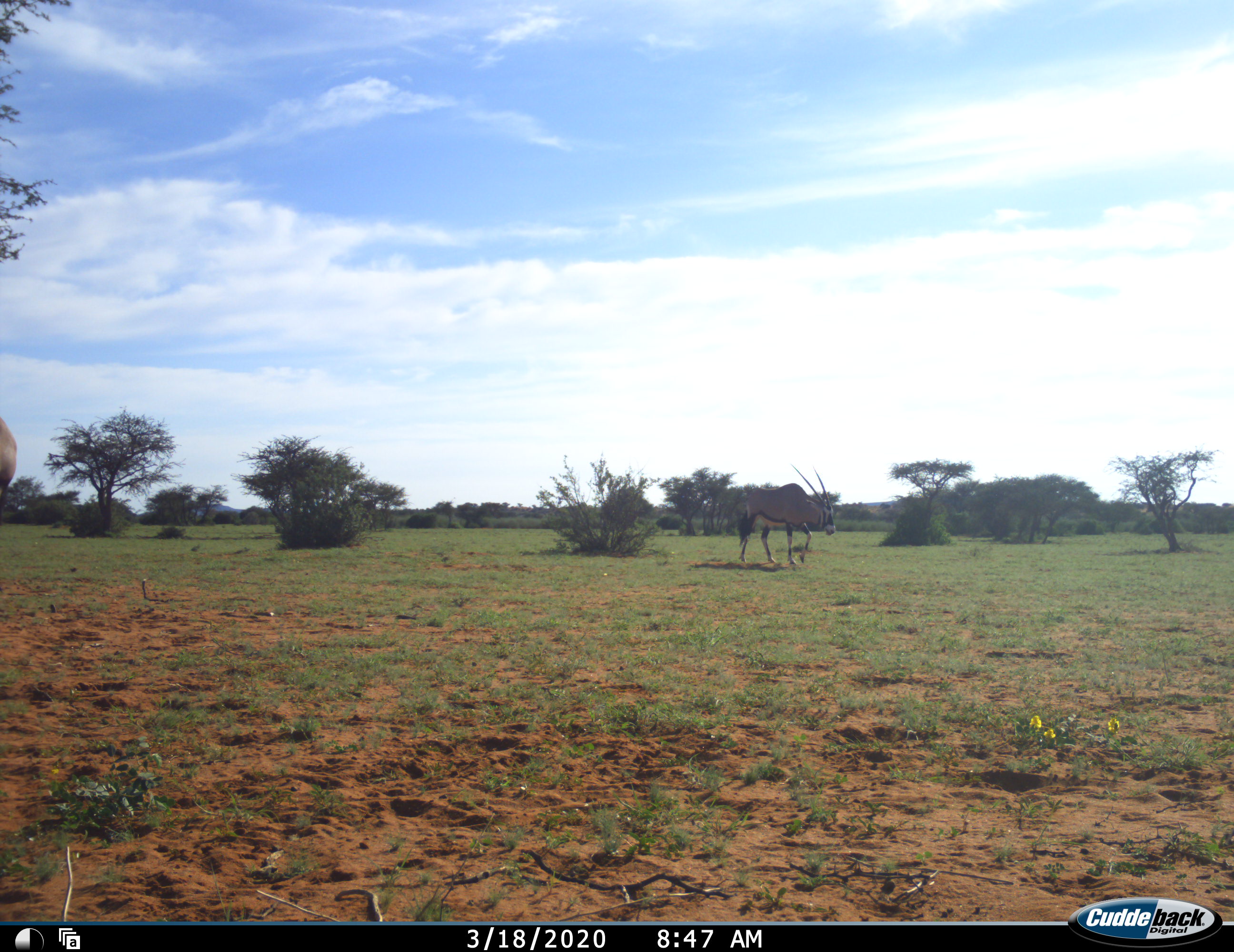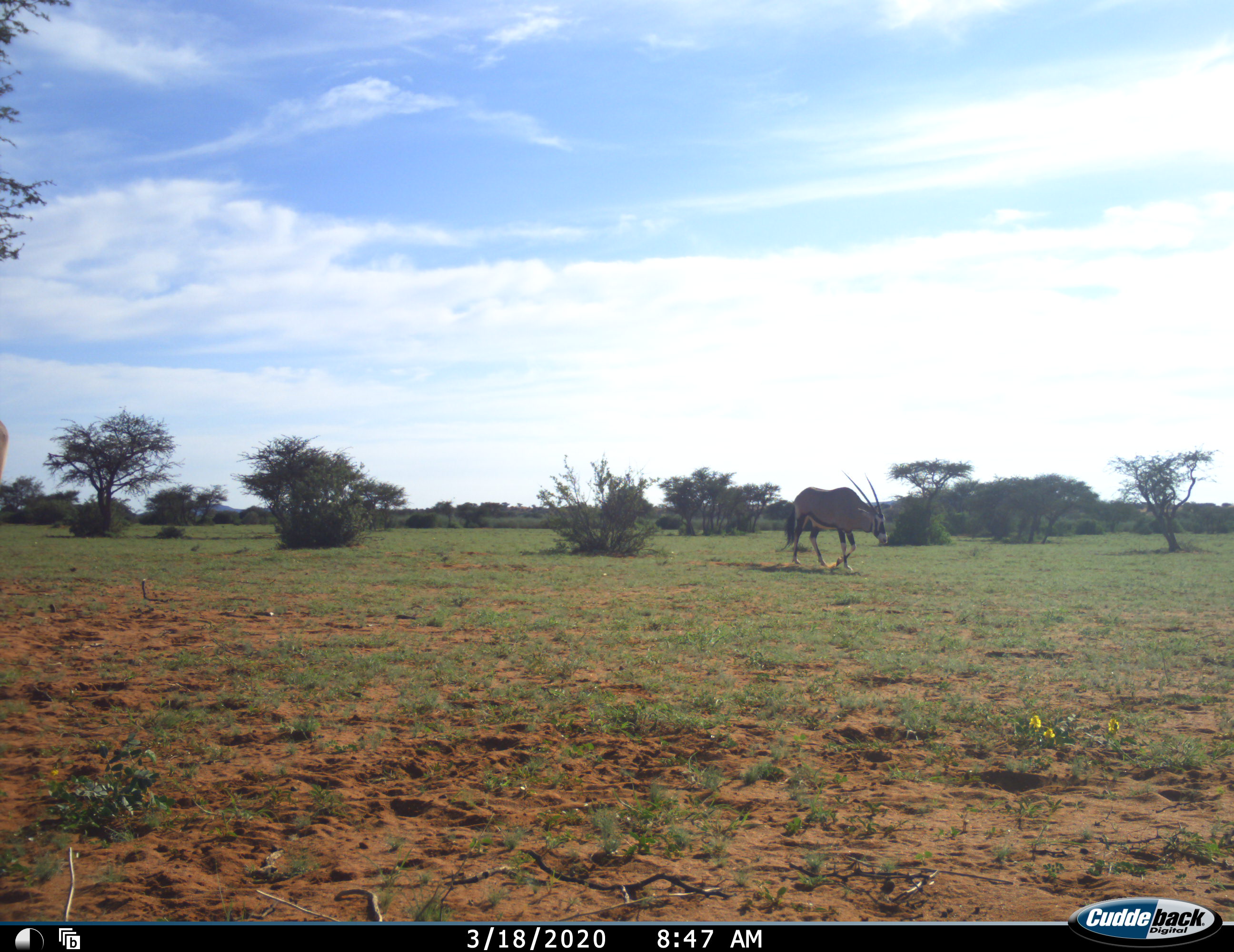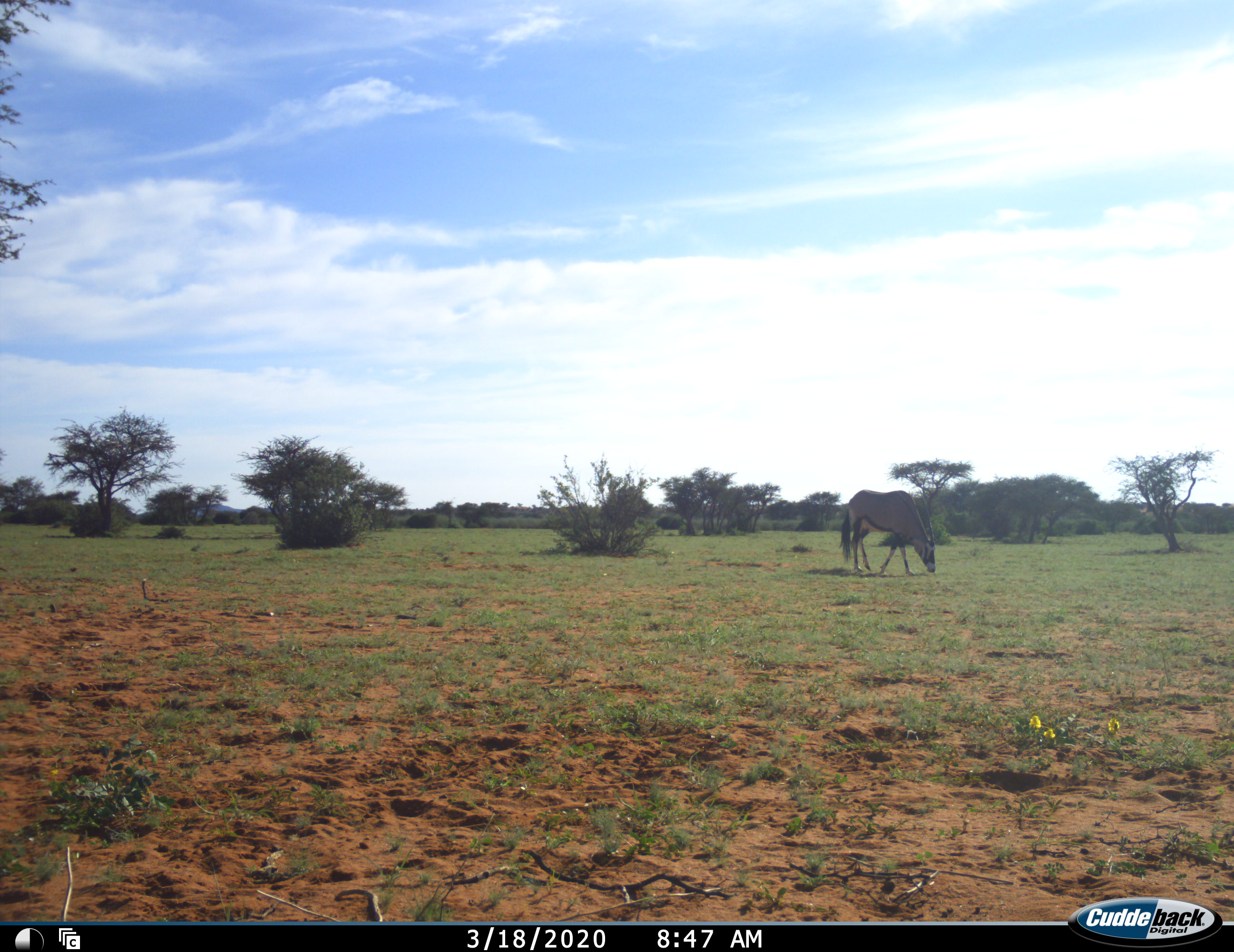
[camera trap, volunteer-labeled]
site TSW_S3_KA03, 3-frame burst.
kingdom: Animalia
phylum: Chordata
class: Mammalia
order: Artiodactyla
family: Bovidae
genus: Oryx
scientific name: Oryx gazella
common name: gemsbok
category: oryx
Oryx (gemsbok) (Oryx gazella), count 2. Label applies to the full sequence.